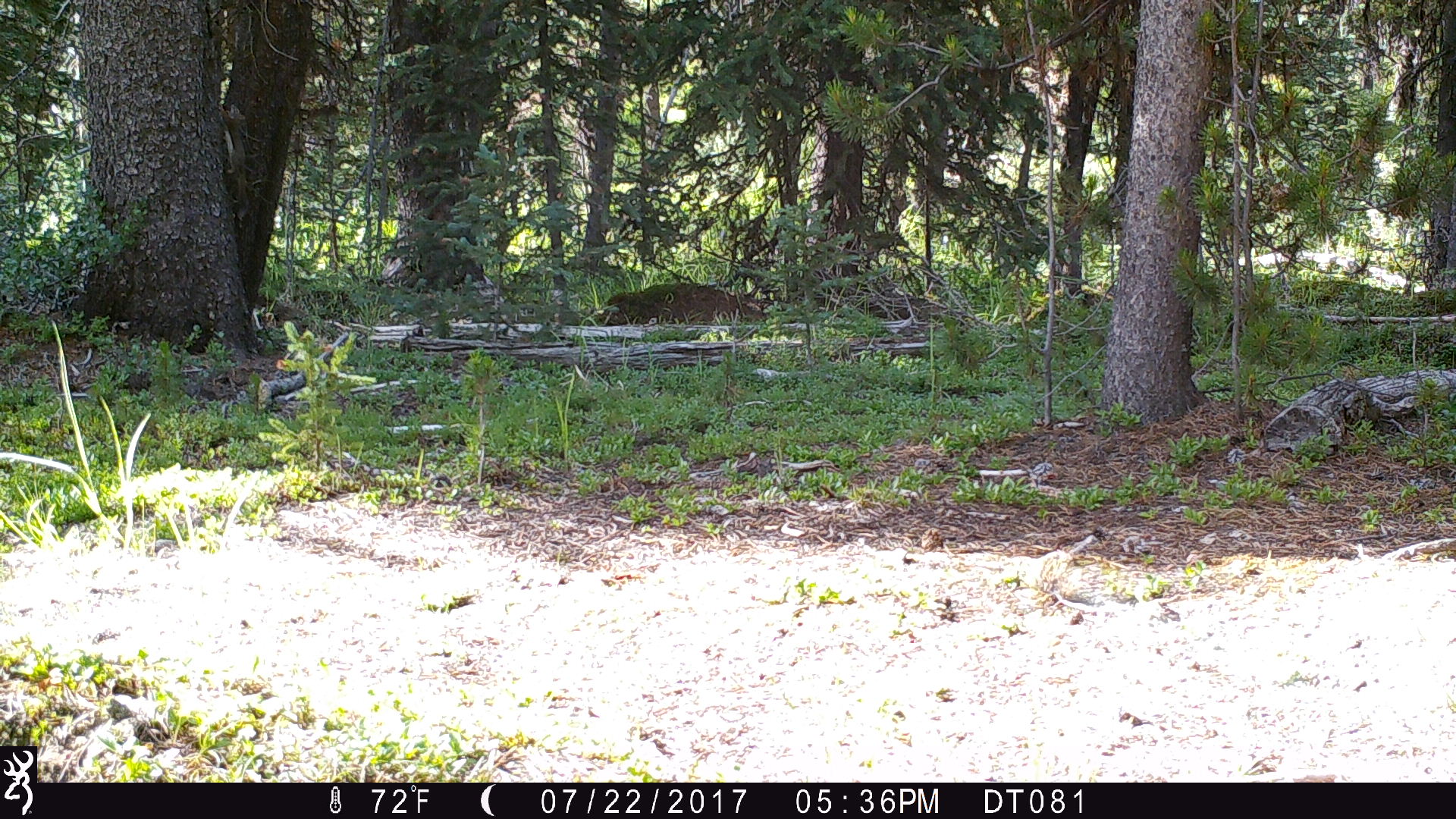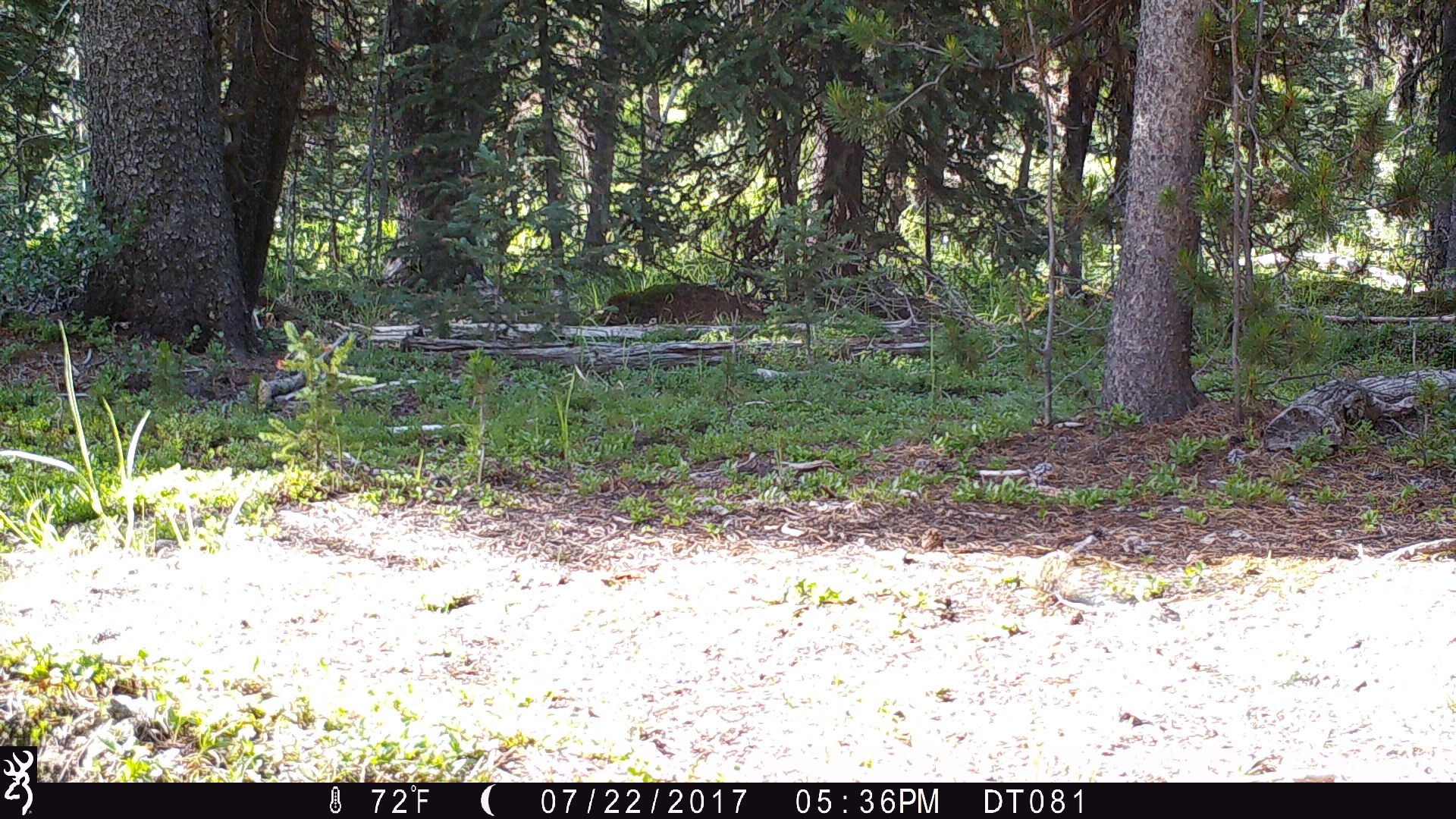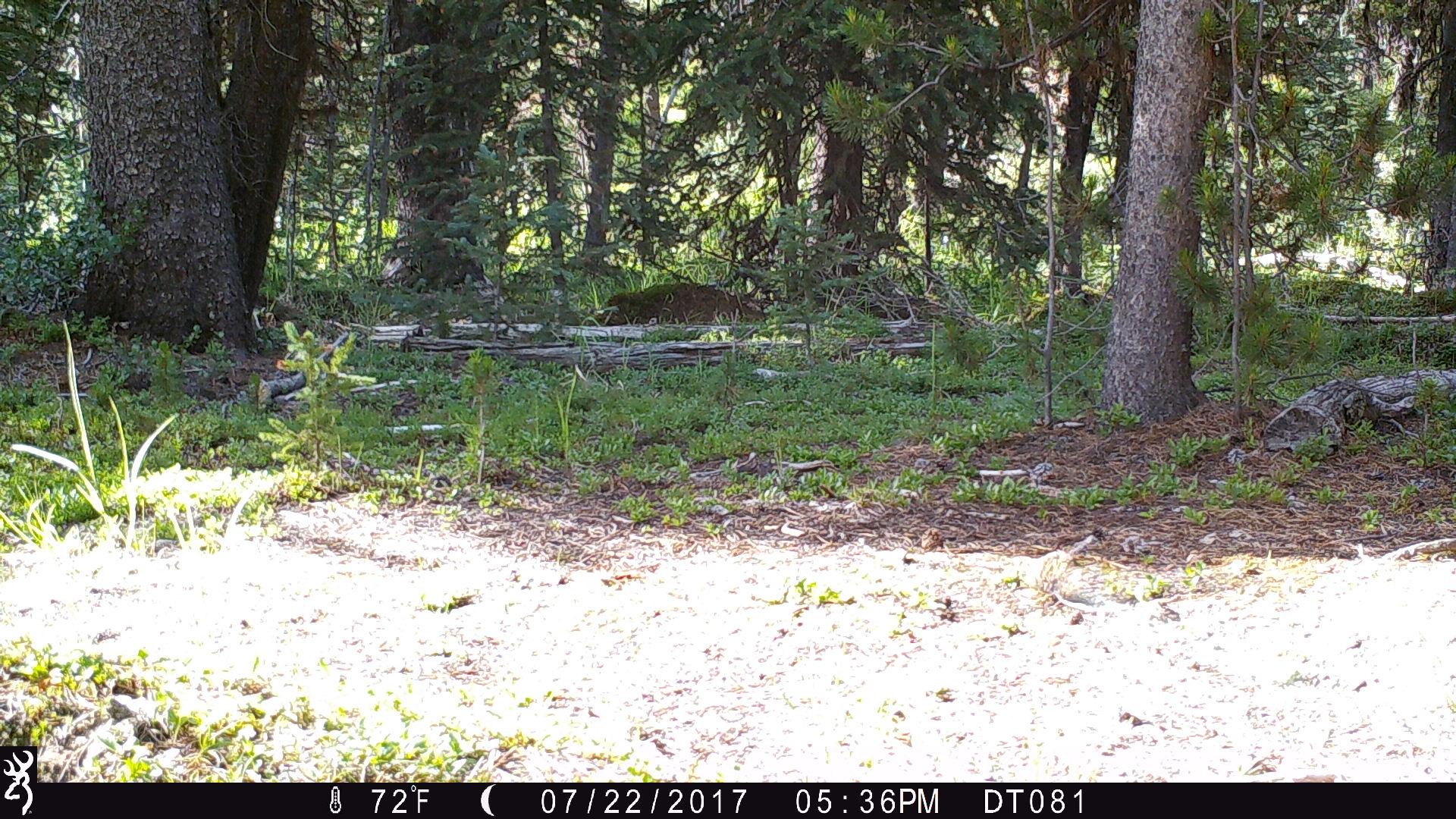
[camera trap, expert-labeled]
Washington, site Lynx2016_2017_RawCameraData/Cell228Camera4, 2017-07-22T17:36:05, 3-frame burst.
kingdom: Animalia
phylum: Chordata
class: Mammalia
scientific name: Mammalia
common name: small mammal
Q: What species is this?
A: Small mammal (Mammalia).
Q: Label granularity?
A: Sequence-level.